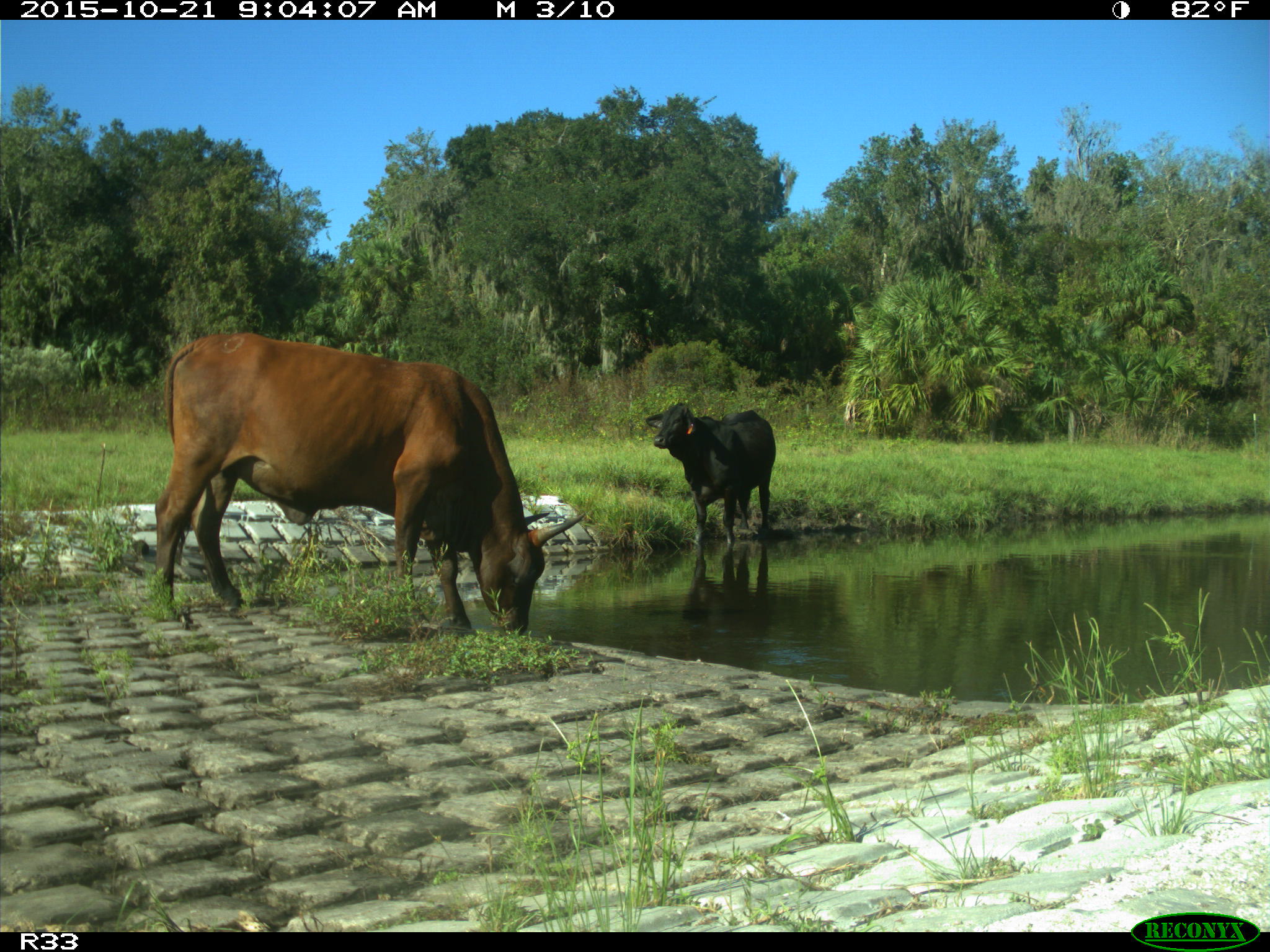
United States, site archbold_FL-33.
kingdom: Animalia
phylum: Chordata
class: Mammalia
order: Artiodactyla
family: Bovidae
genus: Bos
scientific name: Bos taurus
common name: domestic cow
Bos taurus (domestic cow).